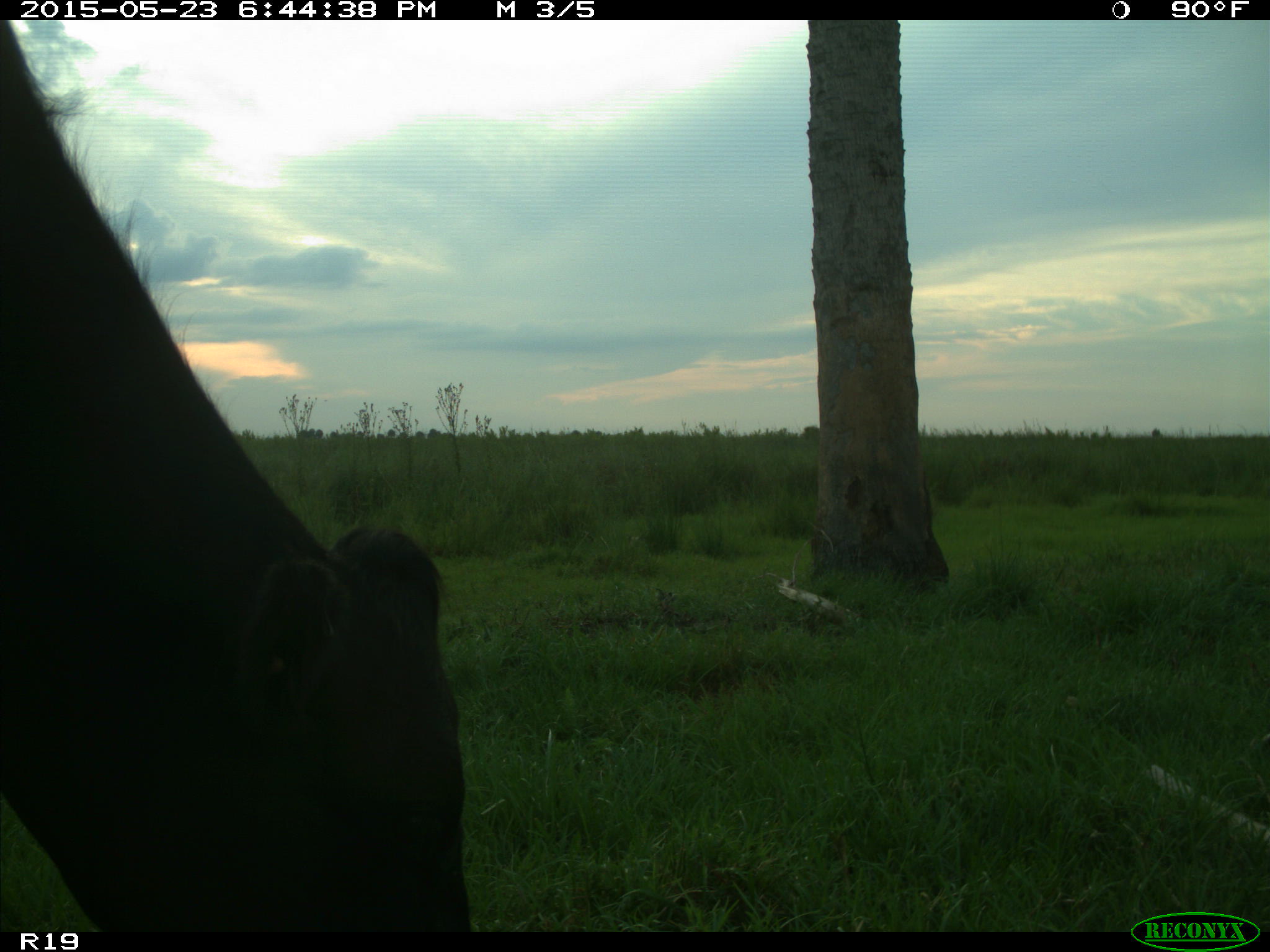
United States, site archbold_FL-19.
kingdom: Animalia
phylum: Chordata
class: Mammalia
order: Artiodactyla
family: Bovidae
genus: Bos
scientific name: Bos taurus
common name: domestic cow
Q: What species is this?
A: Bos taurus (domestic cow).